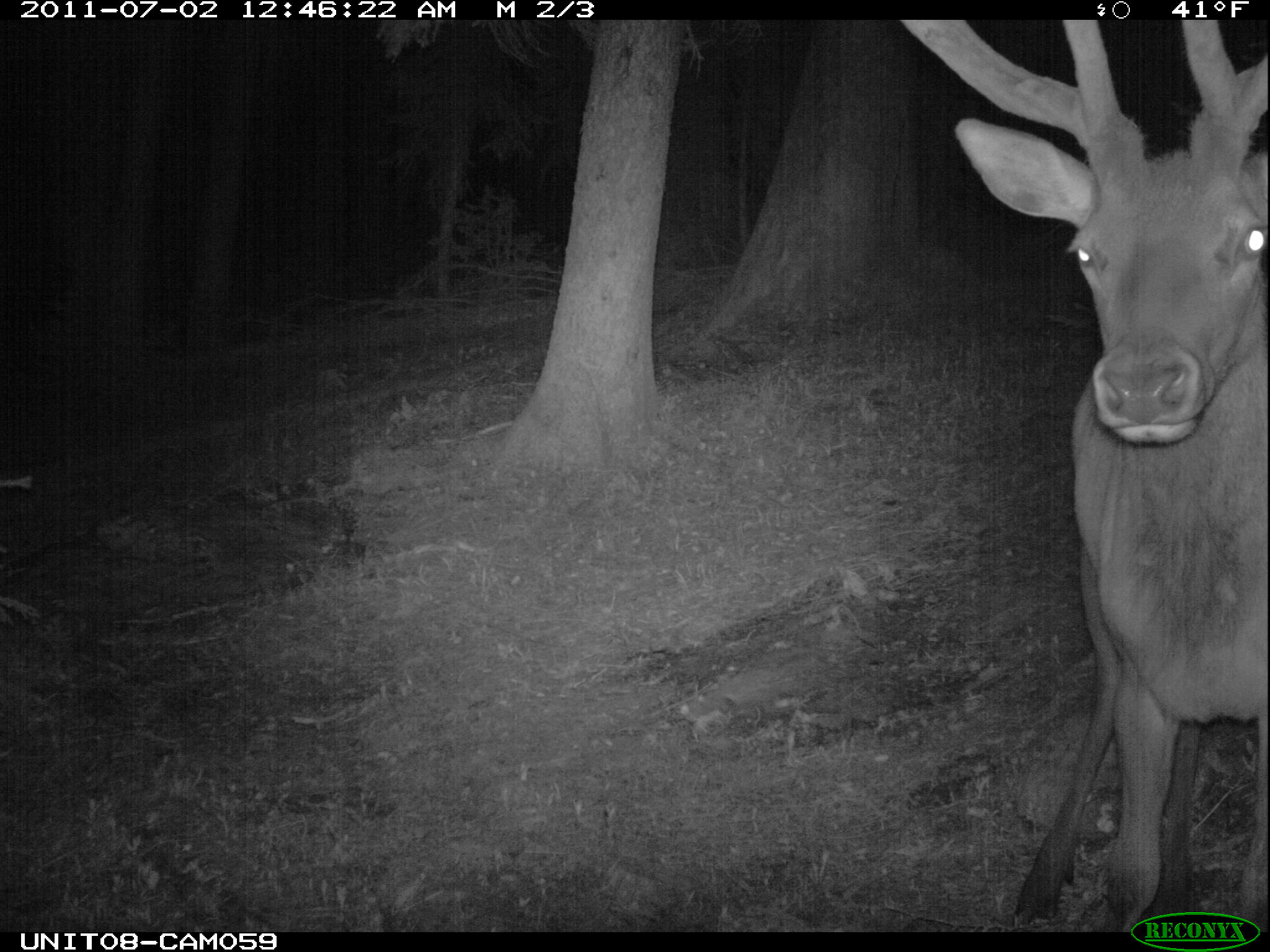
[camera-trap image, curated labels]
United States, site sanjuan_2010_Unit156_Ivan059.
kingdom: Animalia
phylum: Chordata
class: Mammalia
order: Artiodactyla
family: Cervidae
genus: Cervus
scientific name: Cervus elaphus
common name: red deer